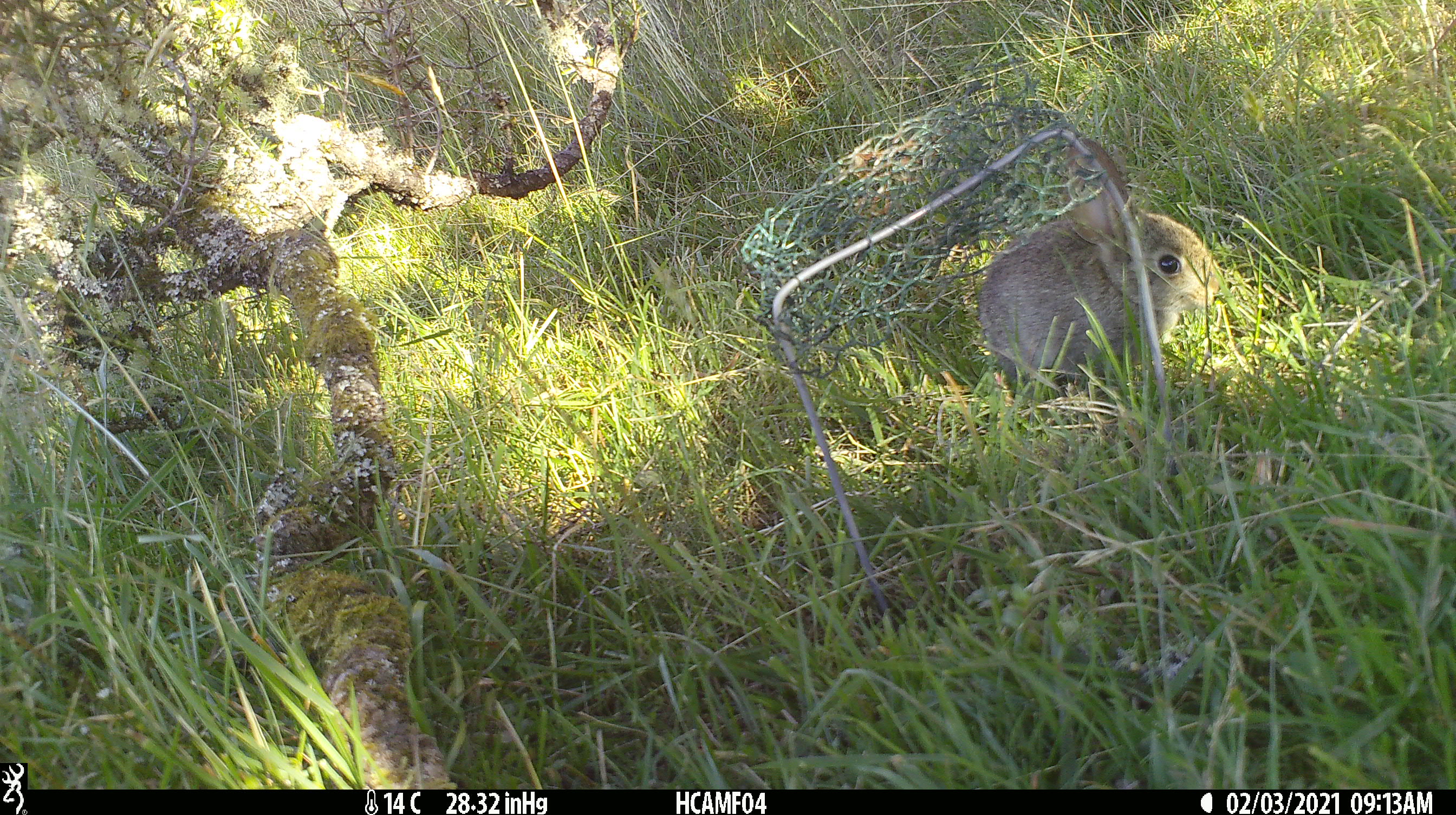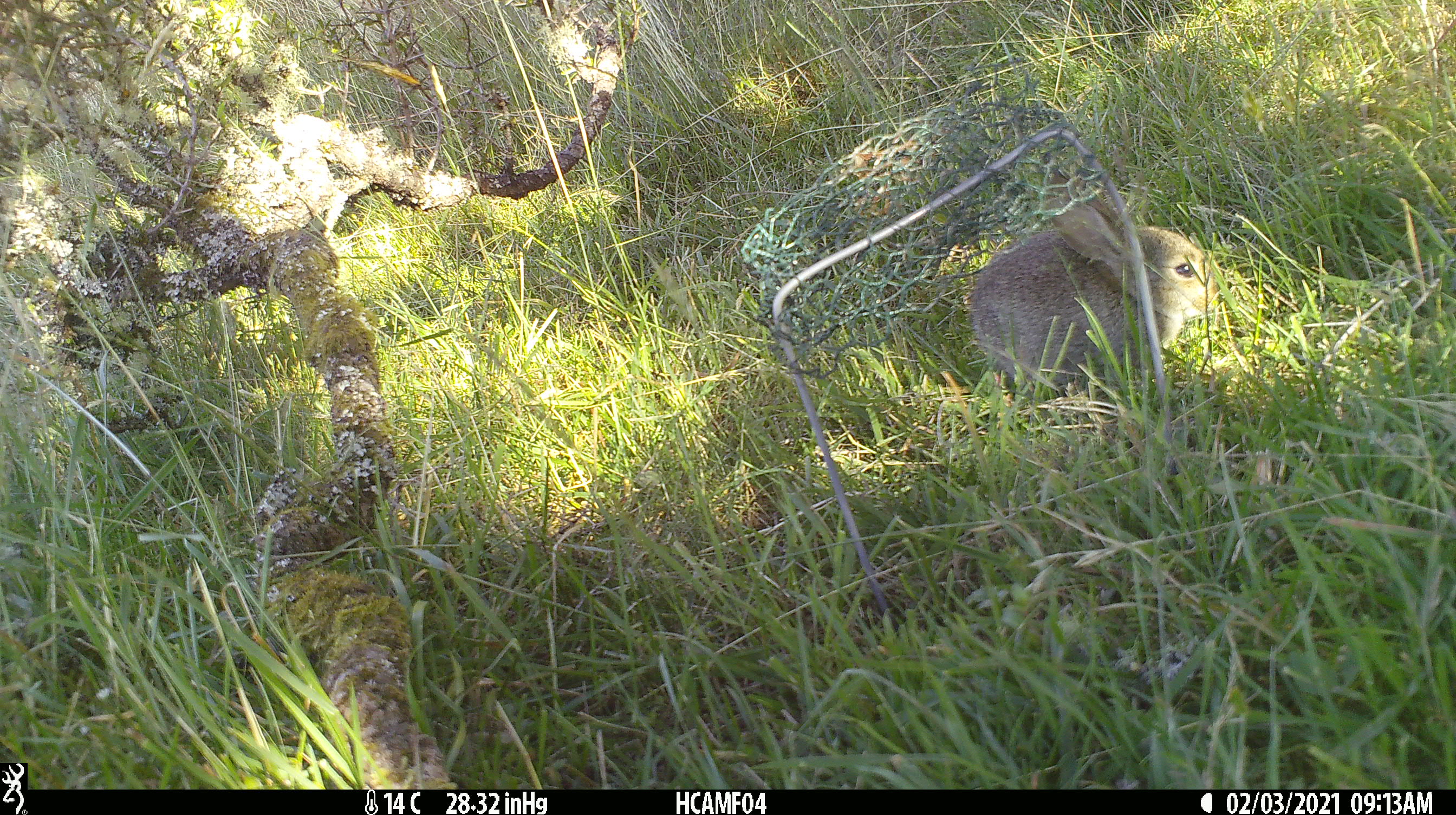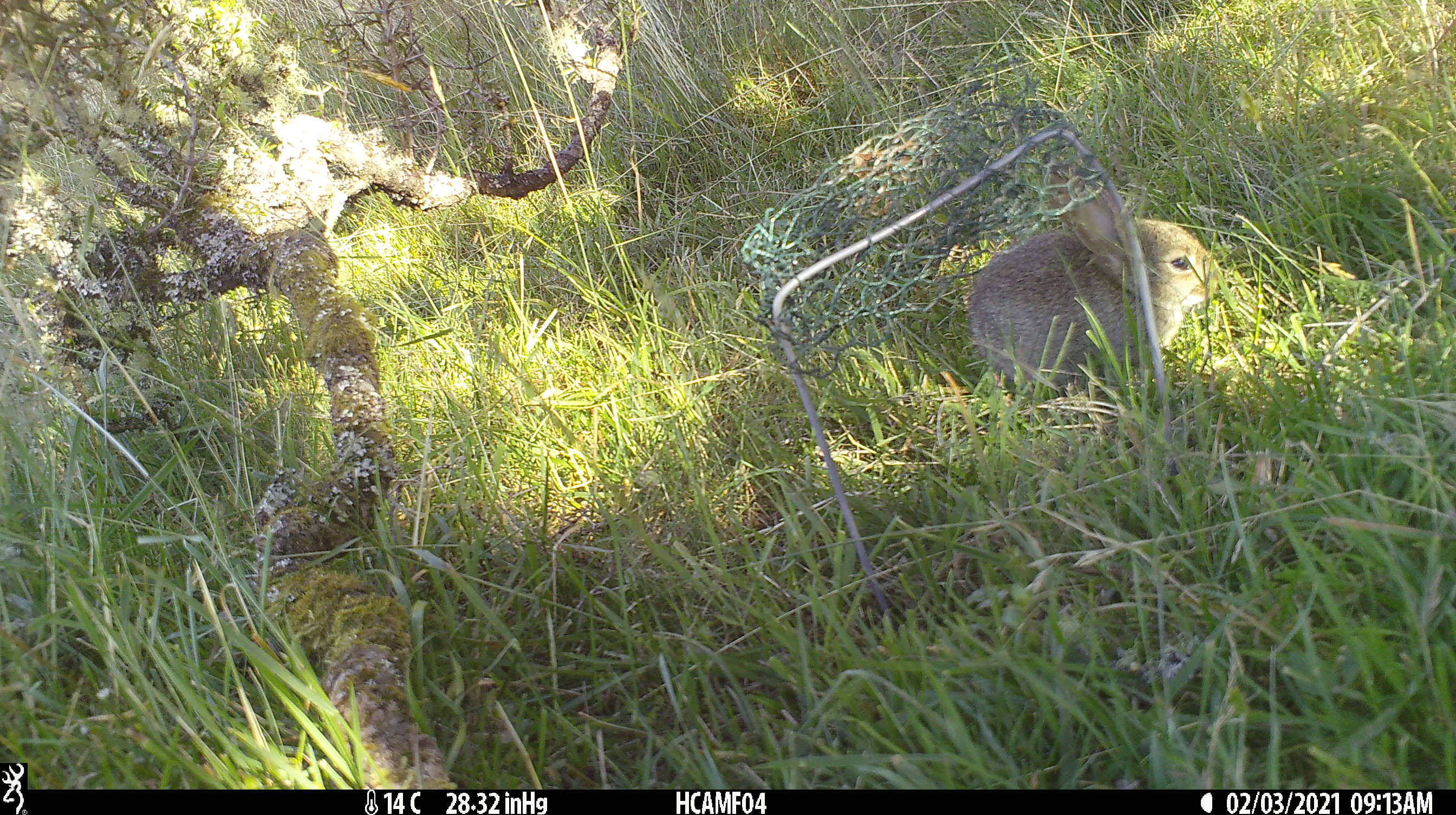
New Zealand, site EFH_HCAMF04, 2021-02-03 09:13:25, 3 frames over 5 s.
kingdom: Animalia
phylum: Chordata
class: Mammalia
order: Lagomorpha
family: Leporidae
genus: Oryctolagus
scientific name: Oryctolagus cuniculus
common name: european rabbit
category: rabbit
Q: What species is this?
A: Rabbit (european rabbit) (Oryctolagus cuniculus).